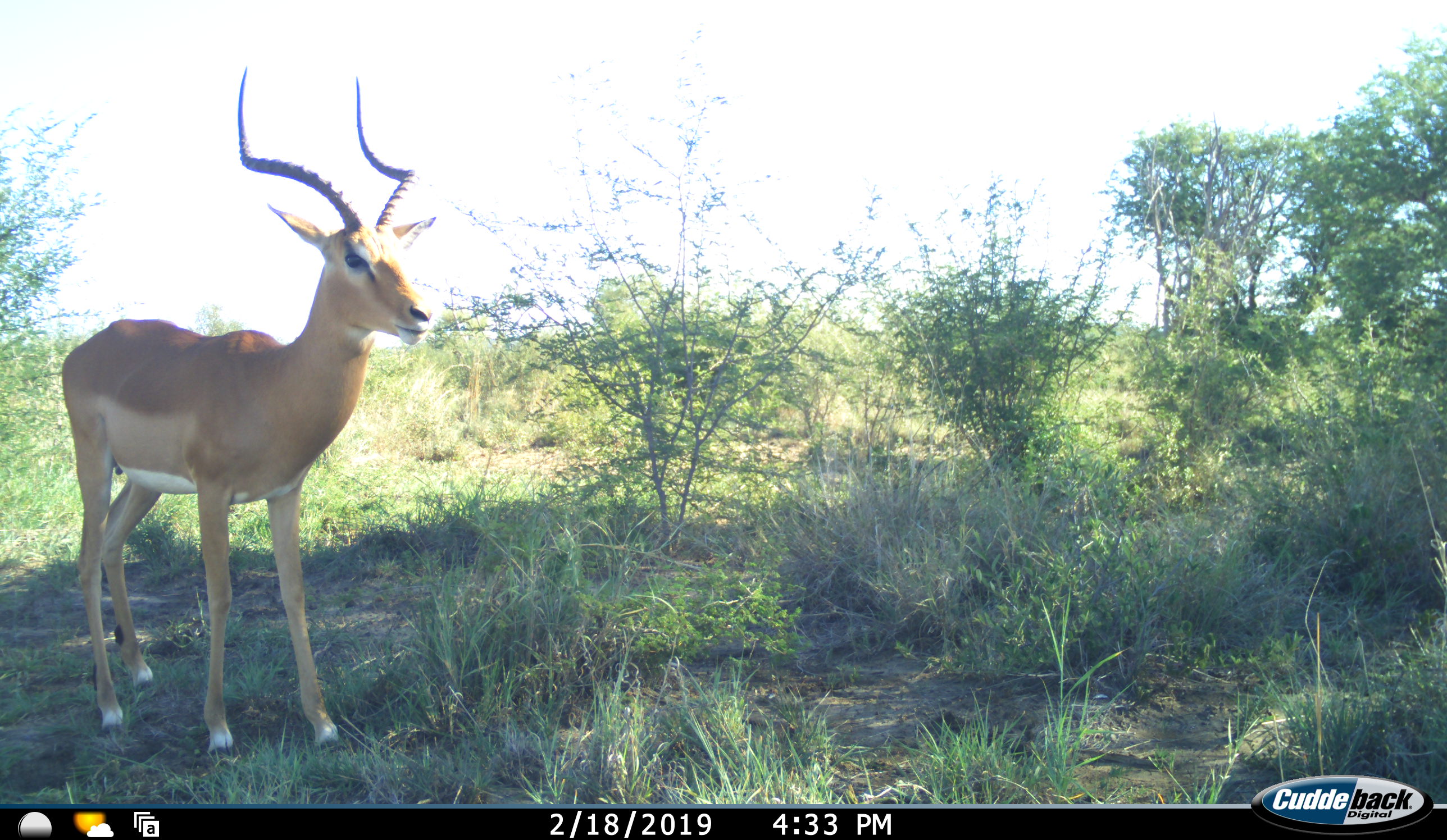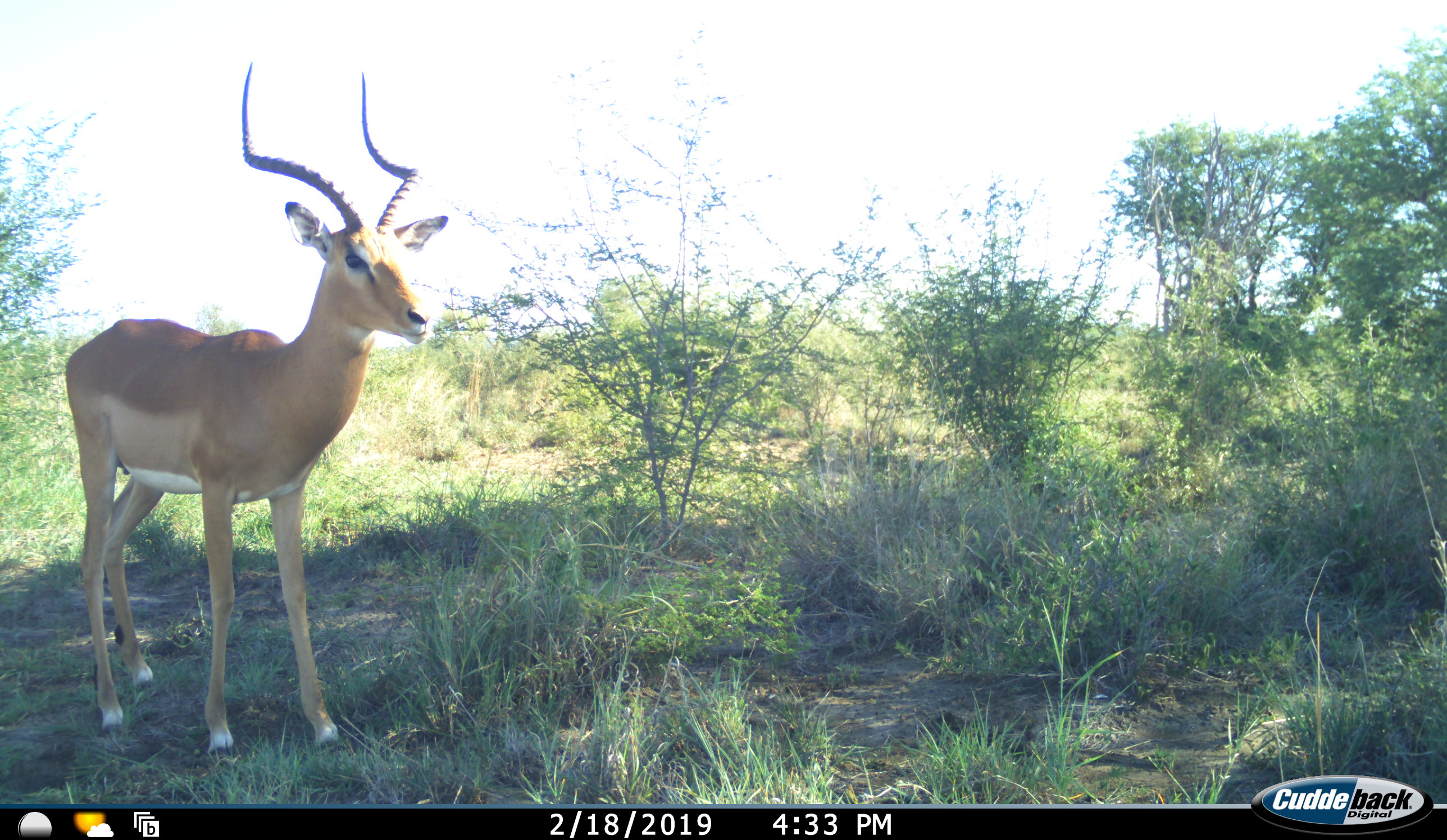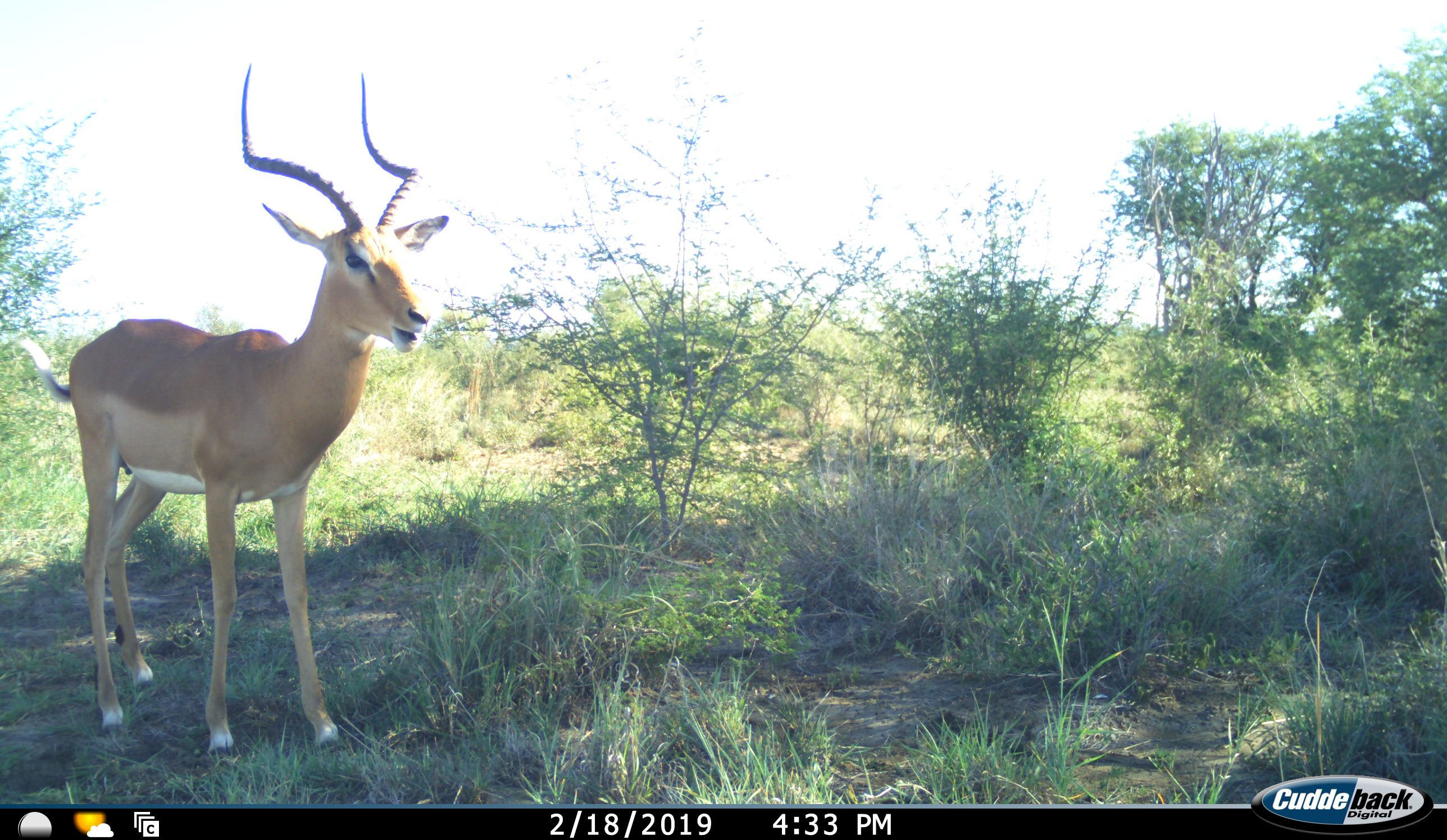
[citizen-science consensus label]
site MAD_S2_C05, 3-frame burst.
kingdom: Animalia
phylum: Chordata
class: Mammalia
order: Artiodactyla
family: Bovidae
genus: Aepyceros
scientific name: Aepyceros melampus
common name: impala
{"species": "impala (Aepyceros melampus)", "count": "1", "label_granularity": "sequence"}